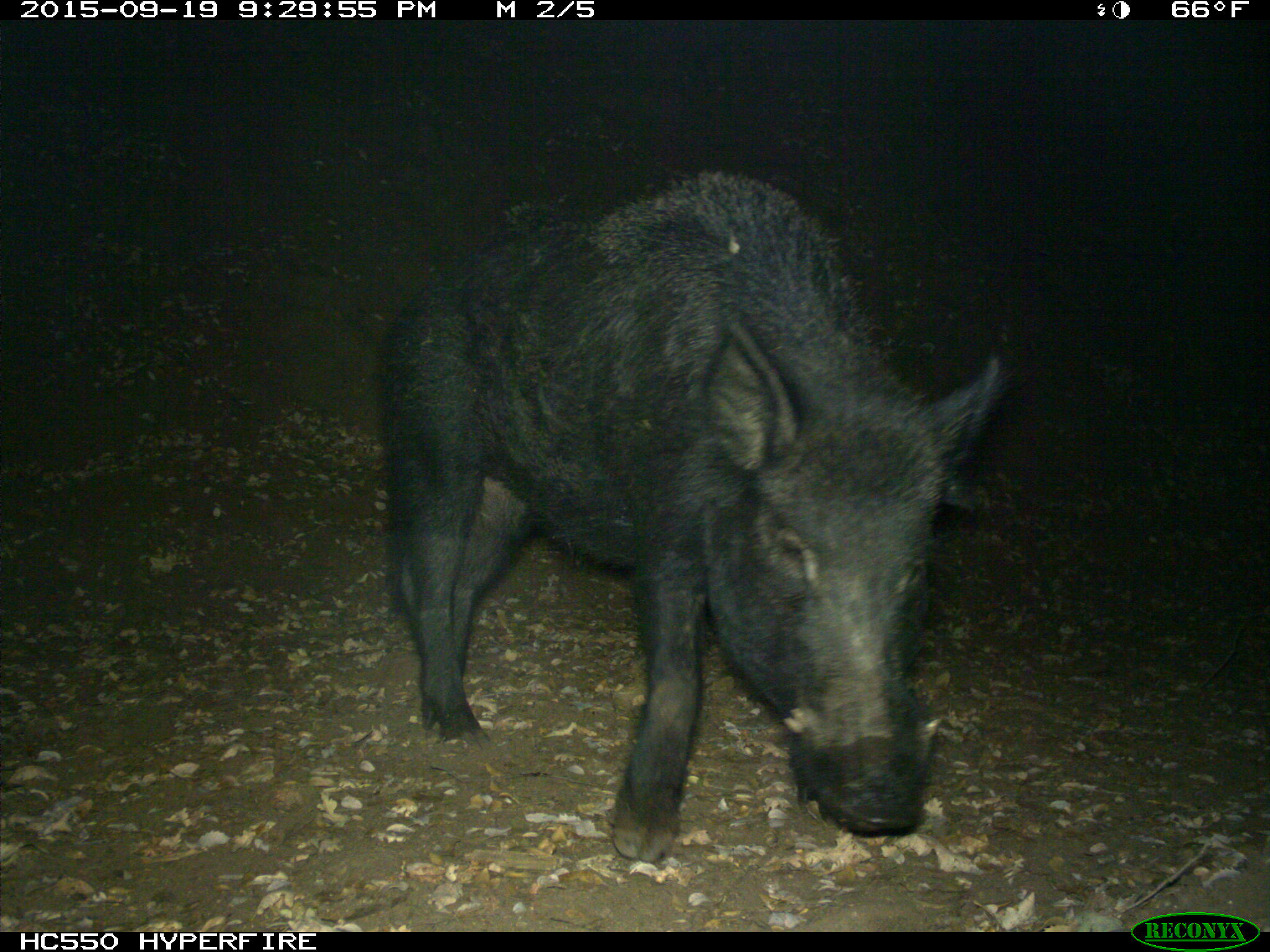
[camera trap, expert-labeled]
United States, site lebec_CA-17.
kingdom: Animalia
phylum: Chordata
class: Mammalia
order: Artiodactyla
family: Suidae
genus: Sus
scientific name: Sus scrofa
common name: wild boar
Sus scrofa (wild boar).